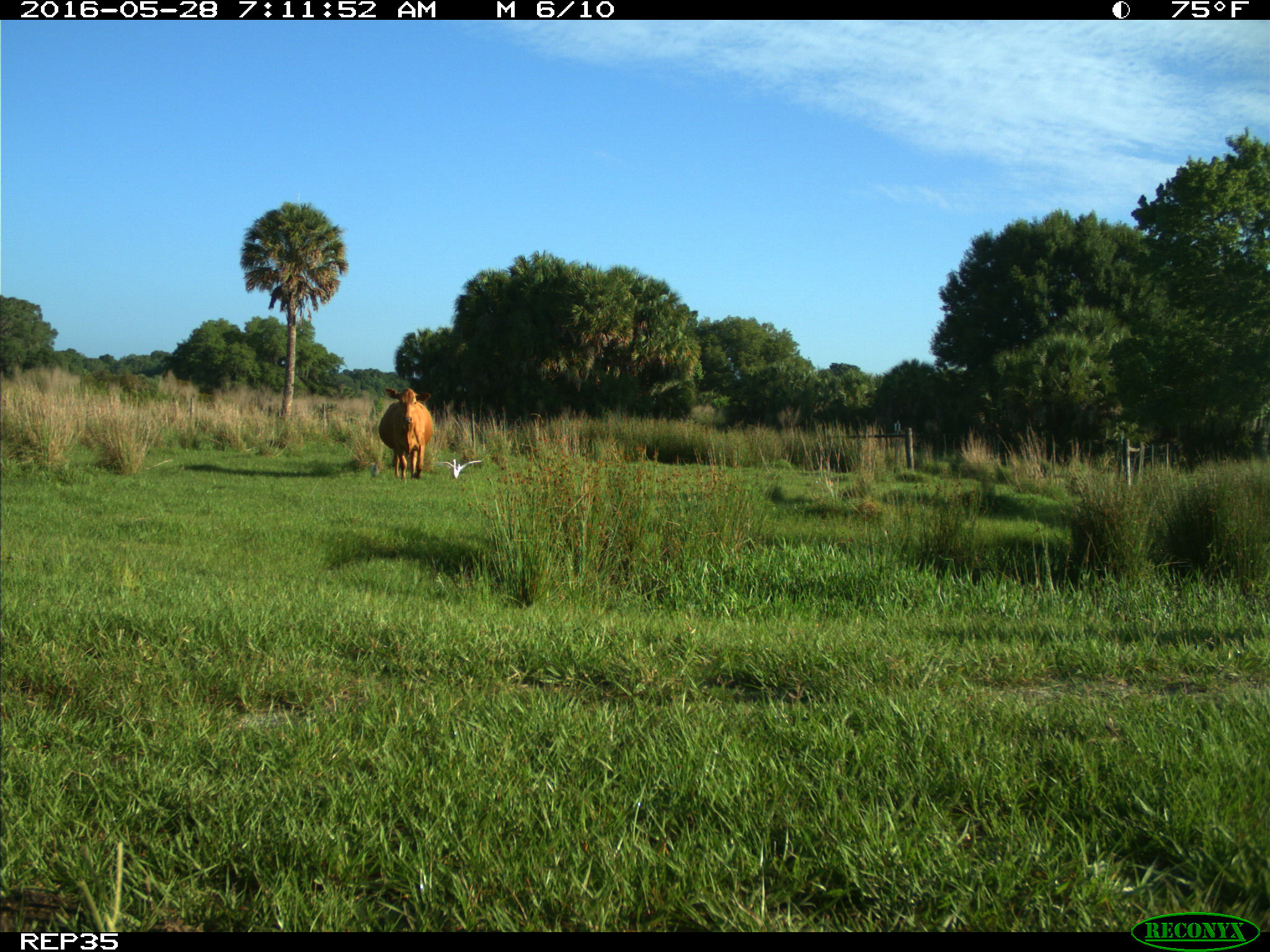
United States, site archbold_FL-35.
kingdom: Animalia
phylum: Chordata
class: Mammalia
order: Artiodactyla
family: Bovidae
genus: Bos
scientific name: Bos taurus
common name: domestic cow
Bos taurus (domestic cow).